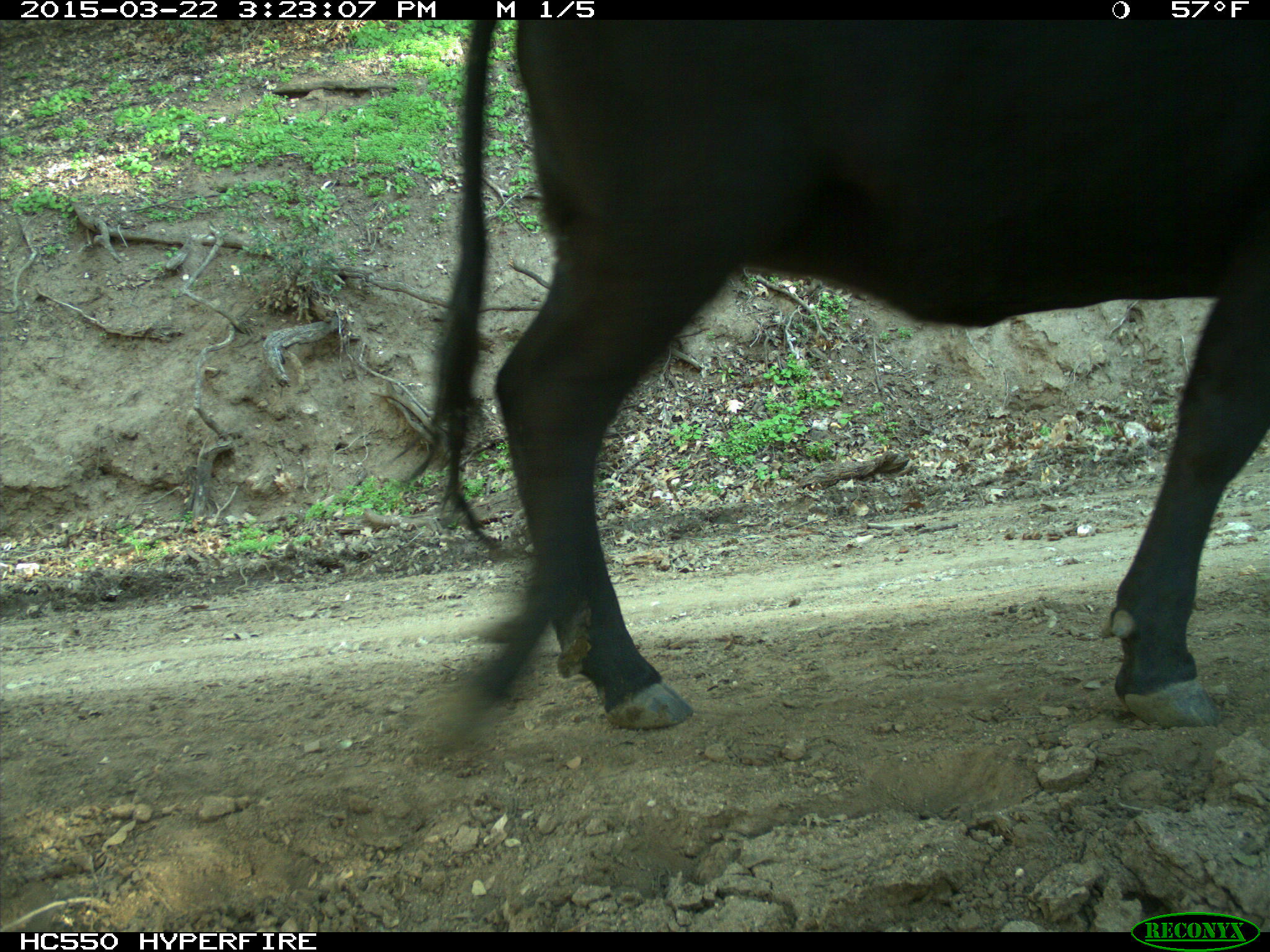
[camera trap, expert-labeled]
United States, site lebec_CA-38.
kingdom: Animalia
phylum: Chordata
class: Mammalia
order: Artiodactyla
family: Bovidae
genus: Bos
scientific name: Bos taurus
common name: domestic cow